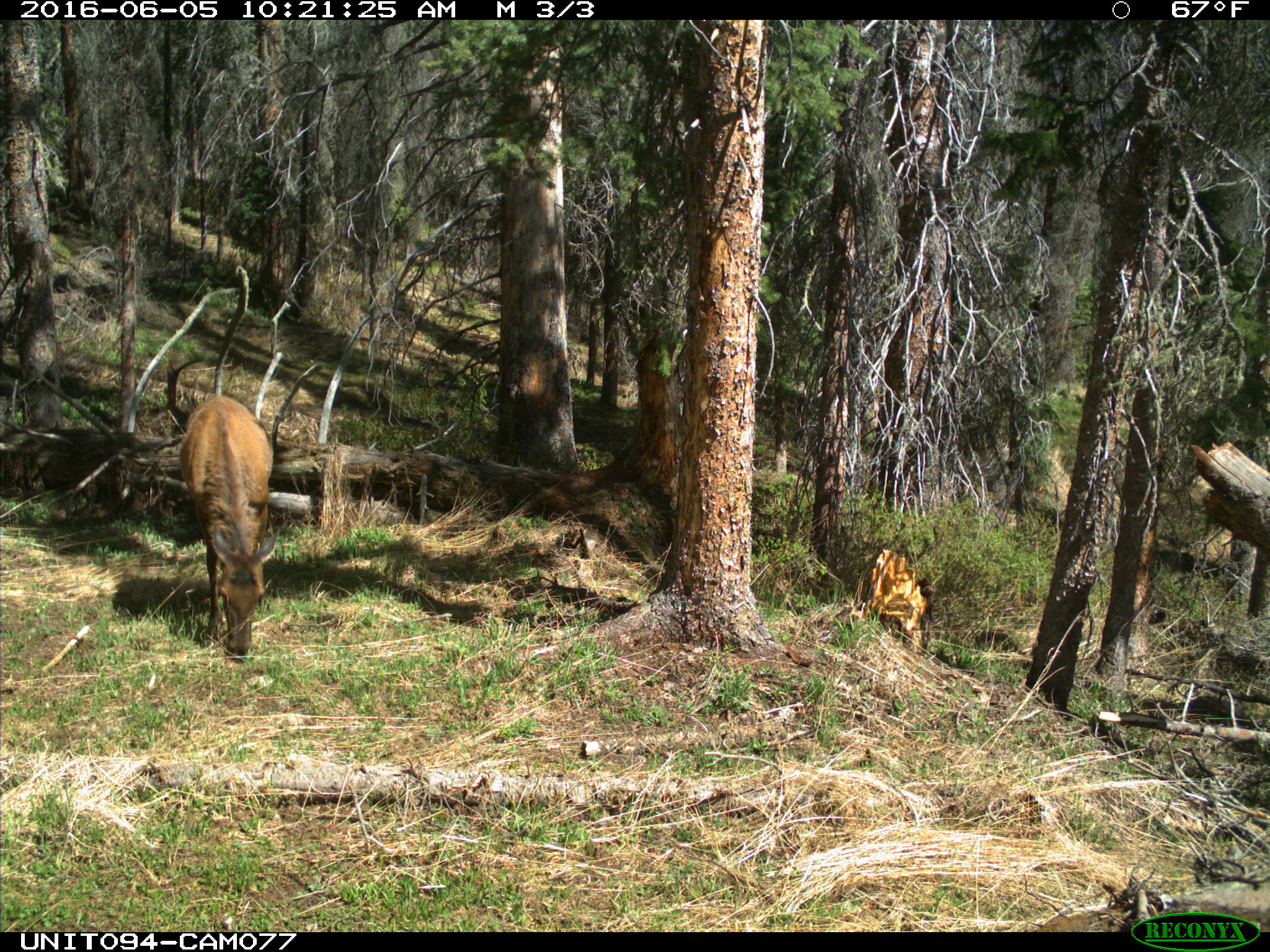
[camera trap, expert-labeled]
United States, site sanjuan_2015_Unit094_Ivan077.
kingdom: Animalia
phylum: Chordata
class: Mammalia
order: Artiodactyla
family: Cervidae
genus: Cervus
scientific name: Cervus elaphus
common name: red deer